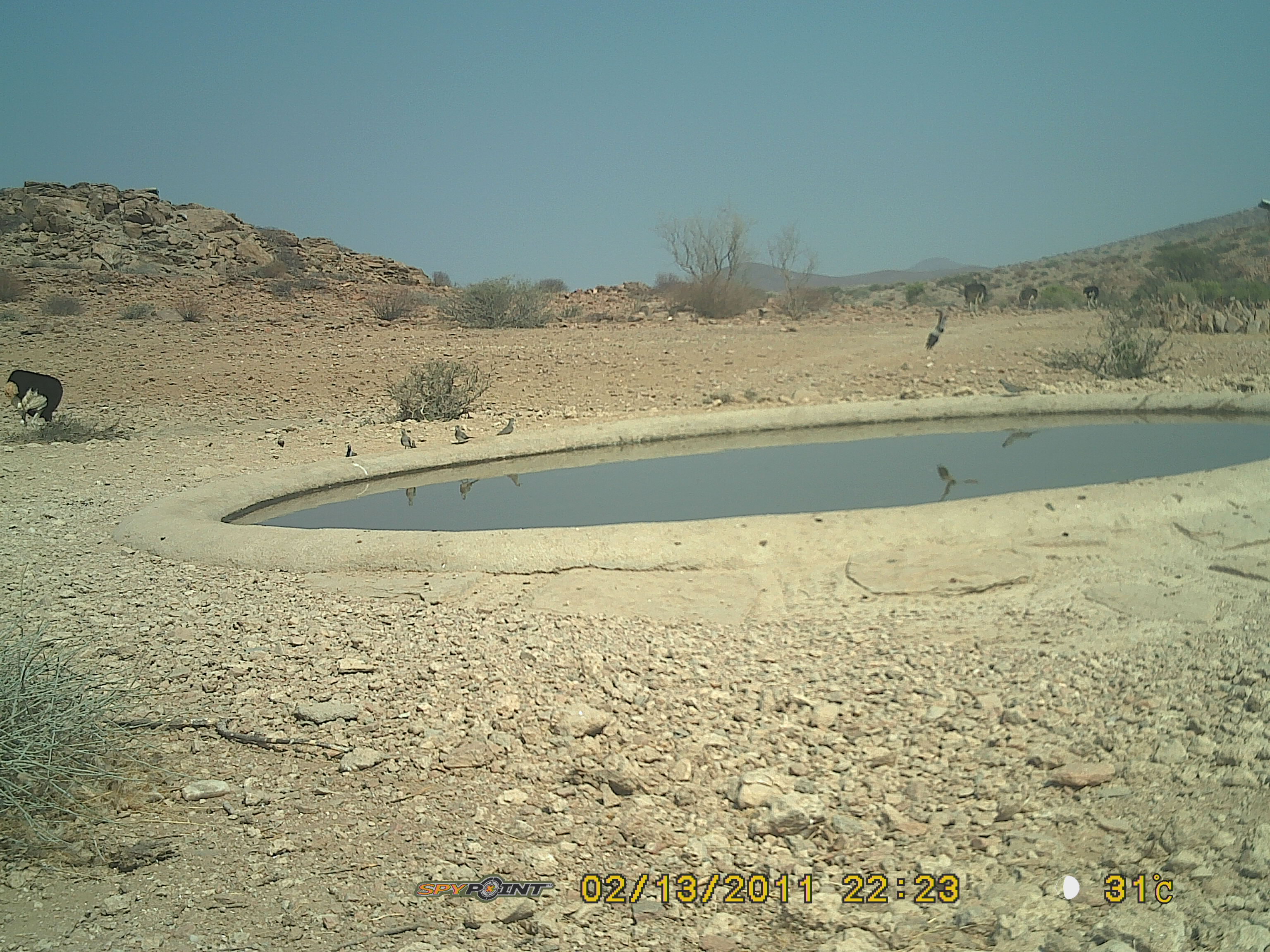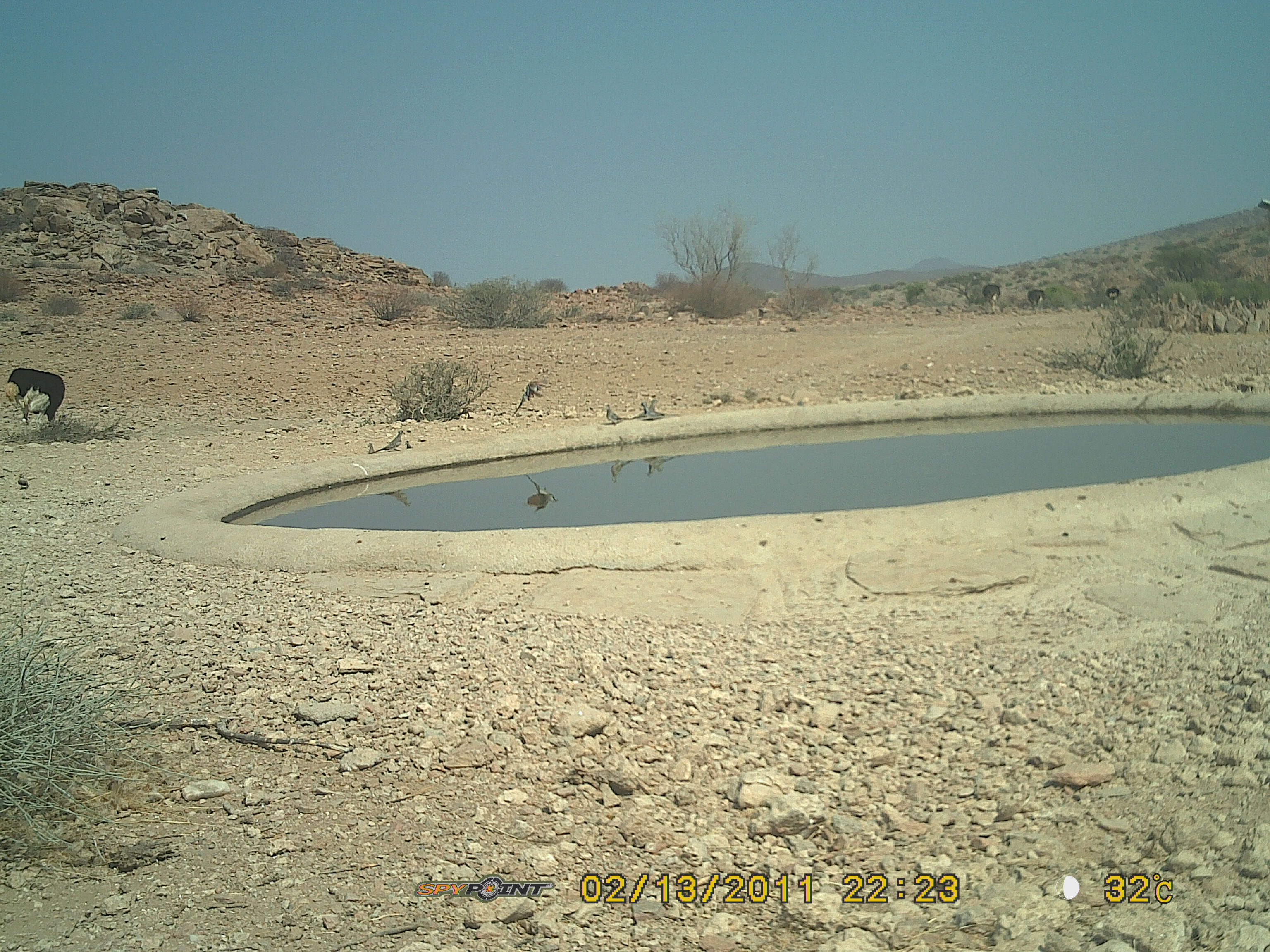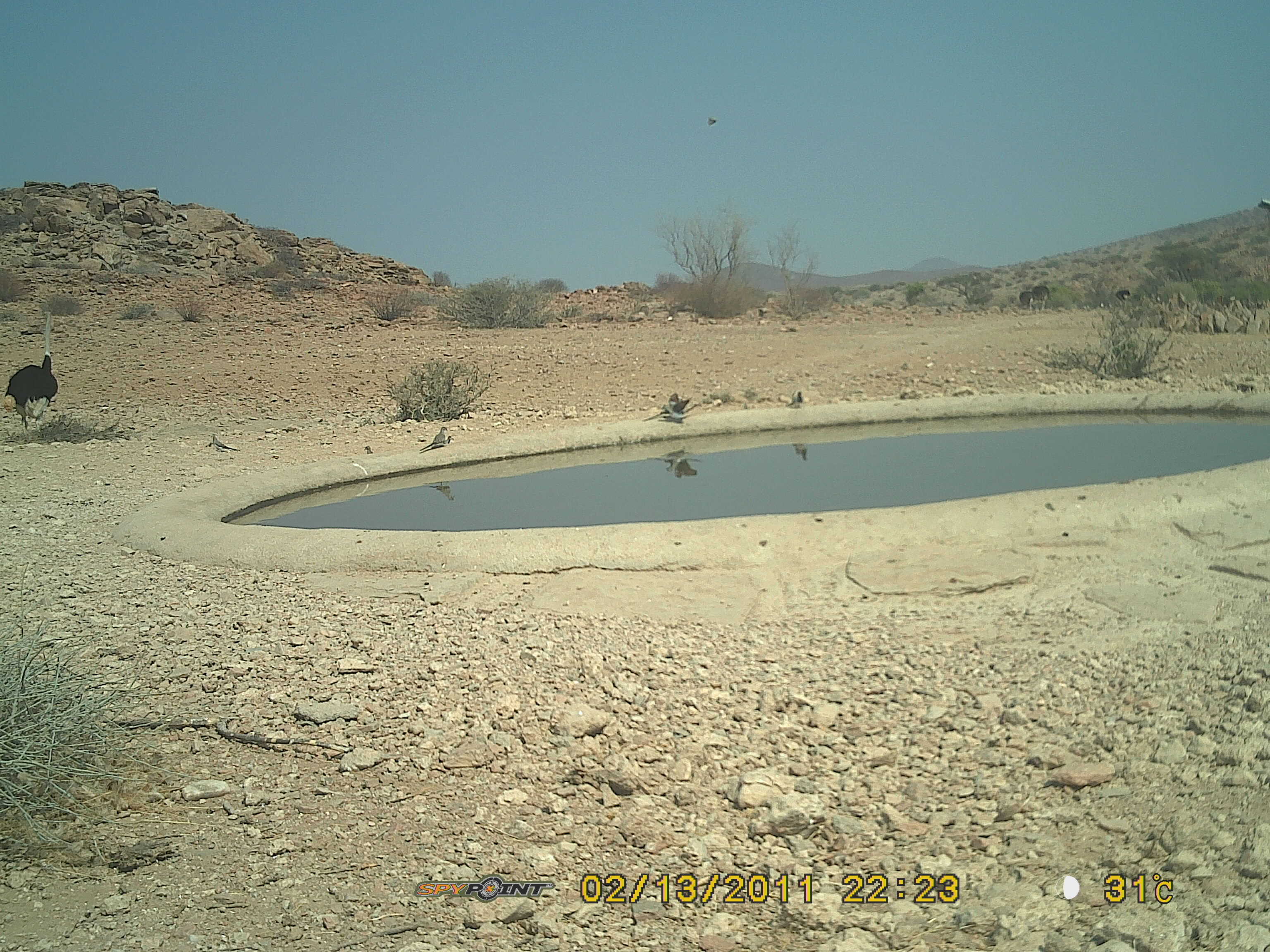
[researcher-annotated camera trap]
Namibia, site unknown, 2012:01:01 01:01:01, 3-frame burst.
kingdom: Animalia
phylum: Chordata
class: Aves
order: Struthioniformes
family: Struthionidae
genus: Struthio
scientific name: Struthio camelus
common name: common ostrich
Struthio camelus (common ostrich).